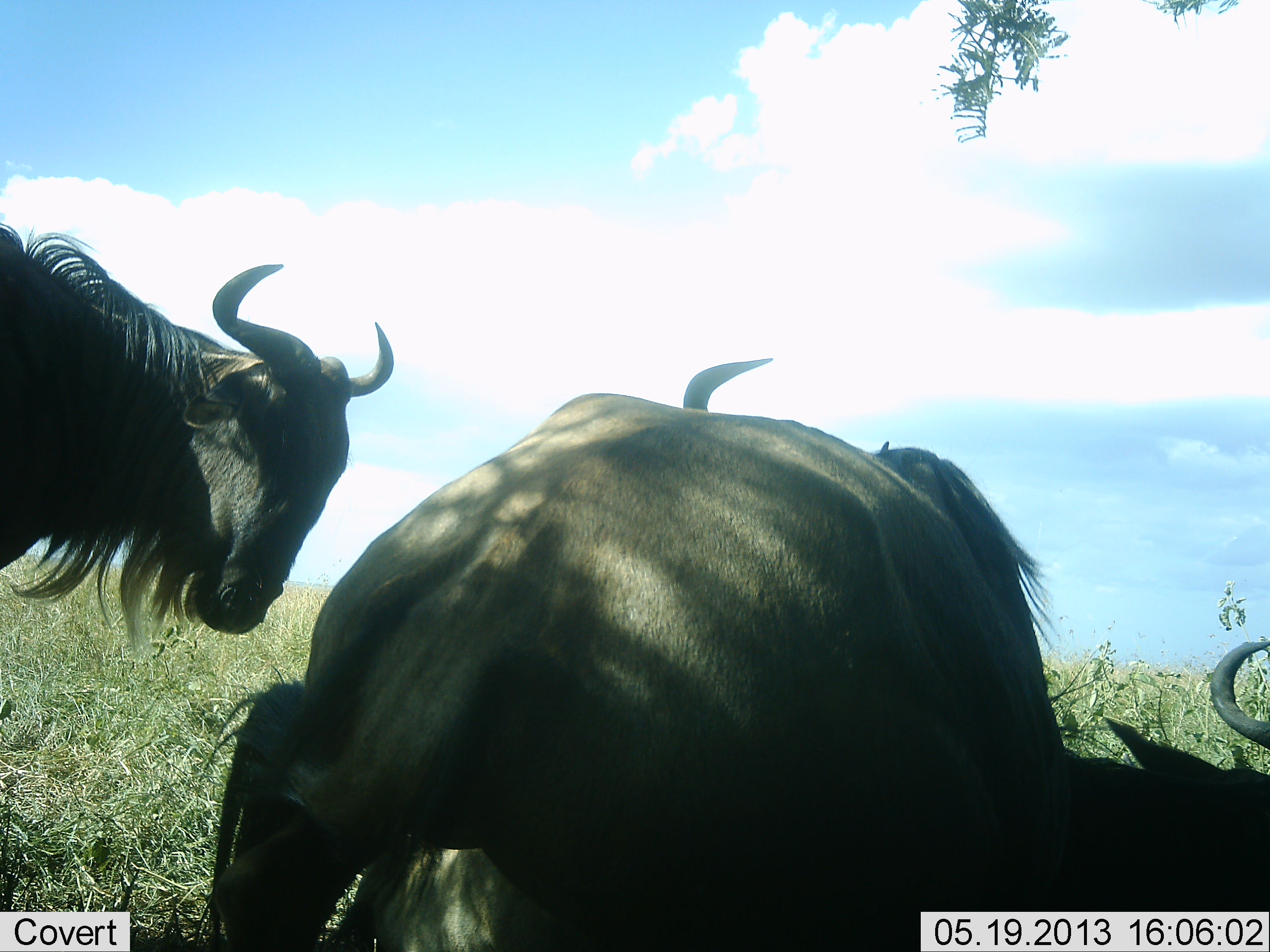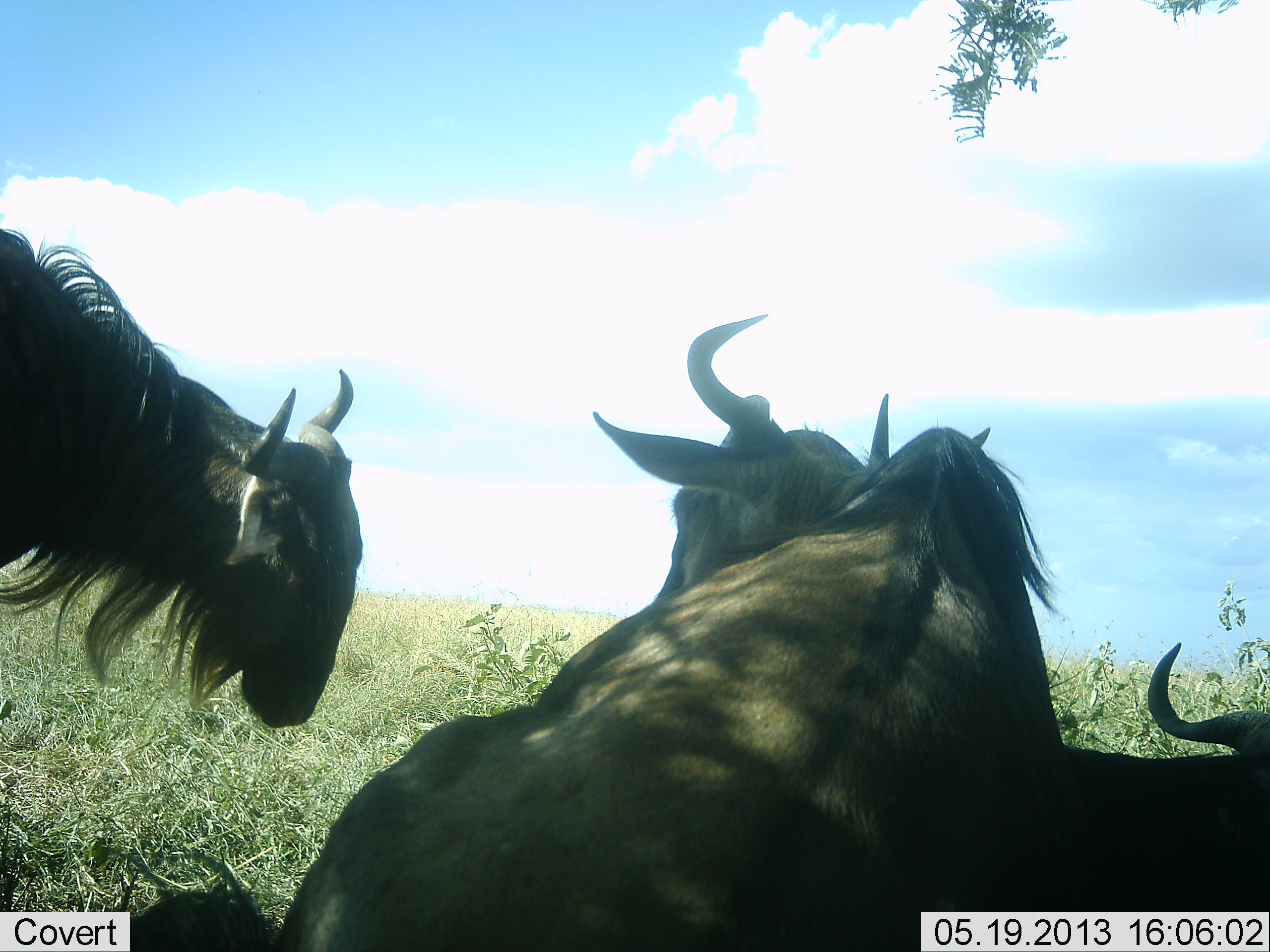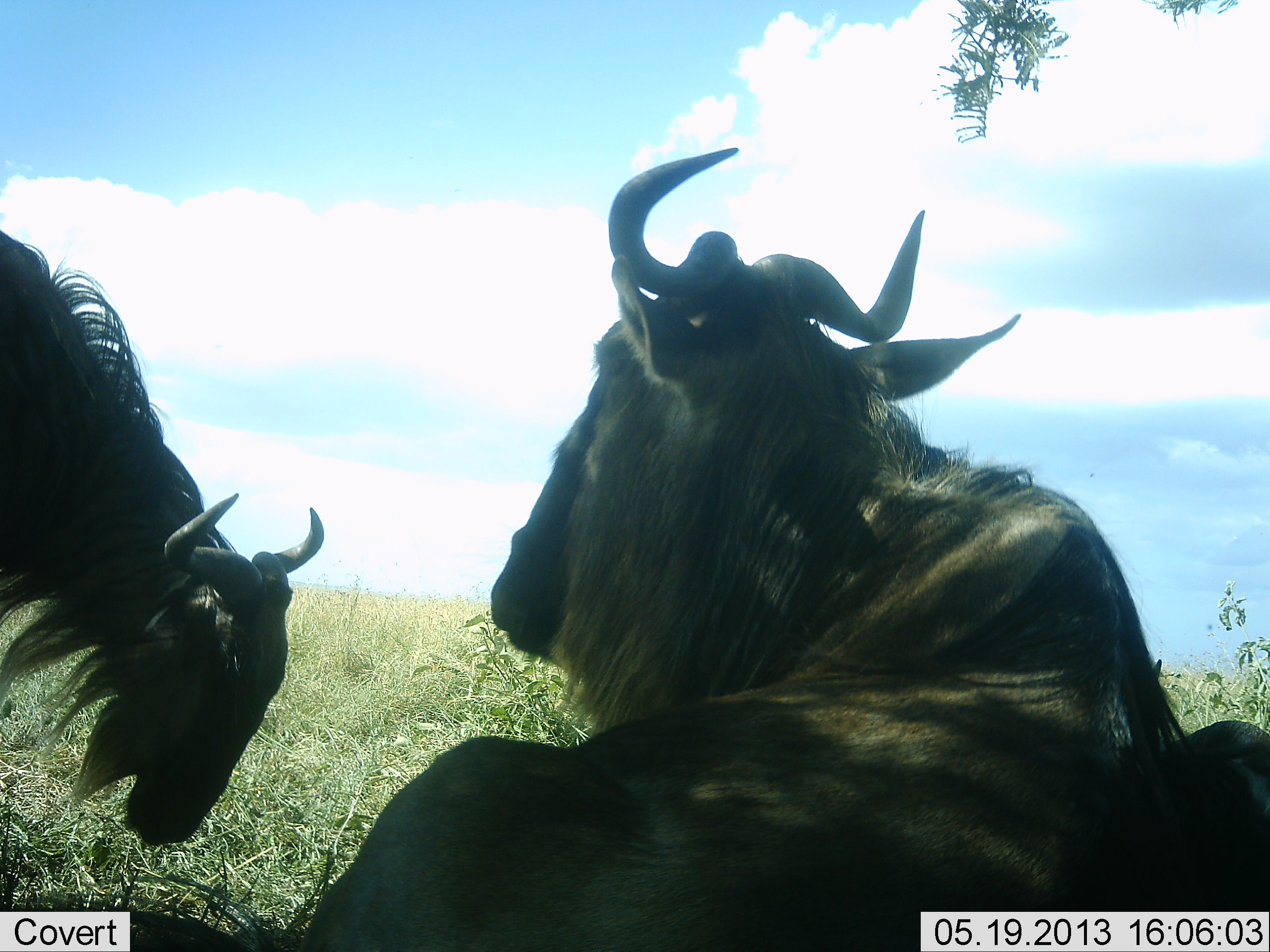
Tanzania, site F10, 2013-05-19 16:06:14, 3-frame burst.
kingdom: Animalia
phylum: Chordata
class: Mammalia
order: Artiodactyla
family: Bovidae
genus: Connochaetes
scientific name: Connochaetes taurinus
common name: blue wildebeest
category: wildebeest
Wildebeest (blue wildebeest) (Connochaetes taurinus), count 3. Behavior (volunteer vote fractions): standing 80%, resting 100%, moving 10%, interacting 10%. Young present (vote fraction): 0%. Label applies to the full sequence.